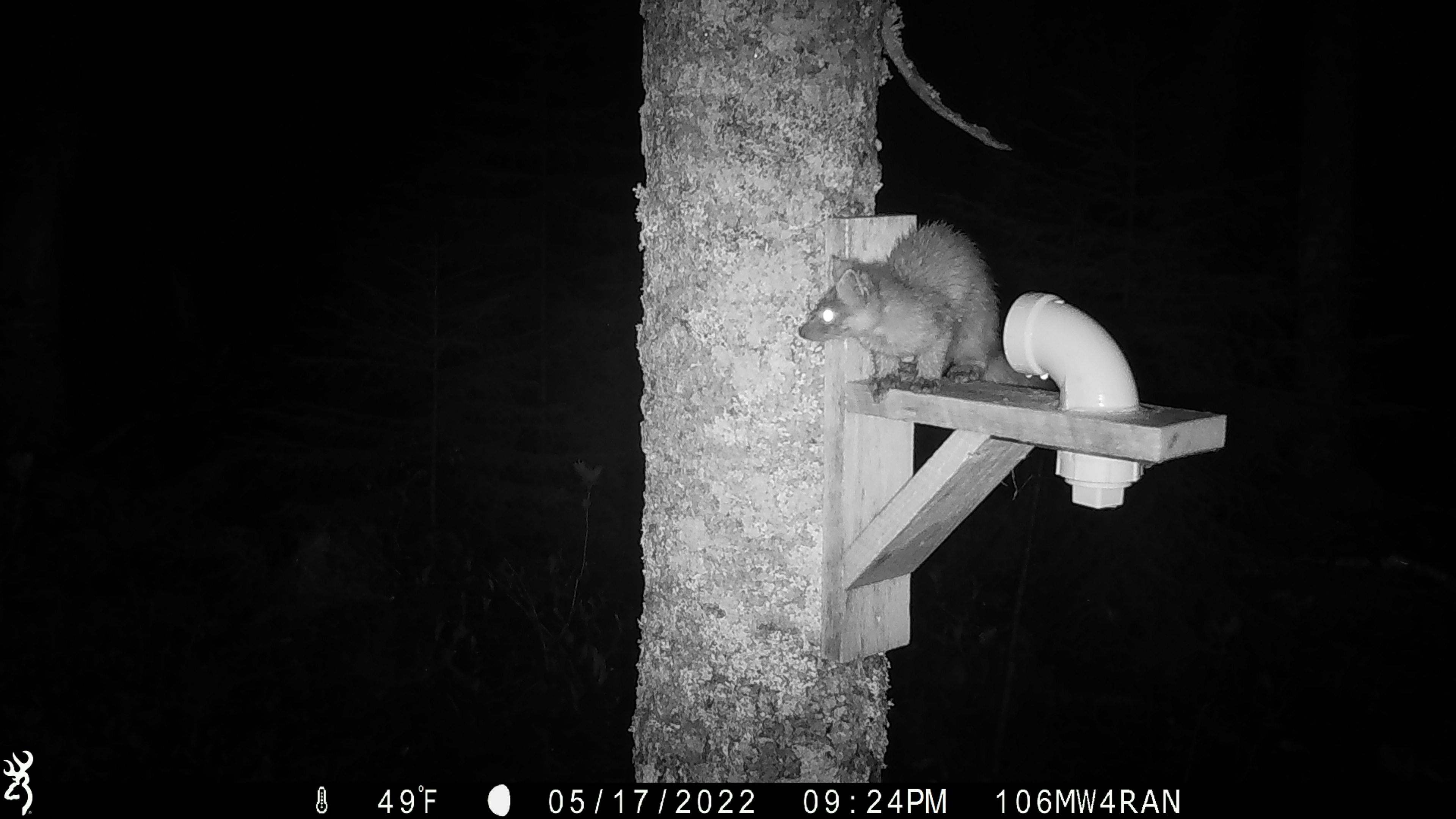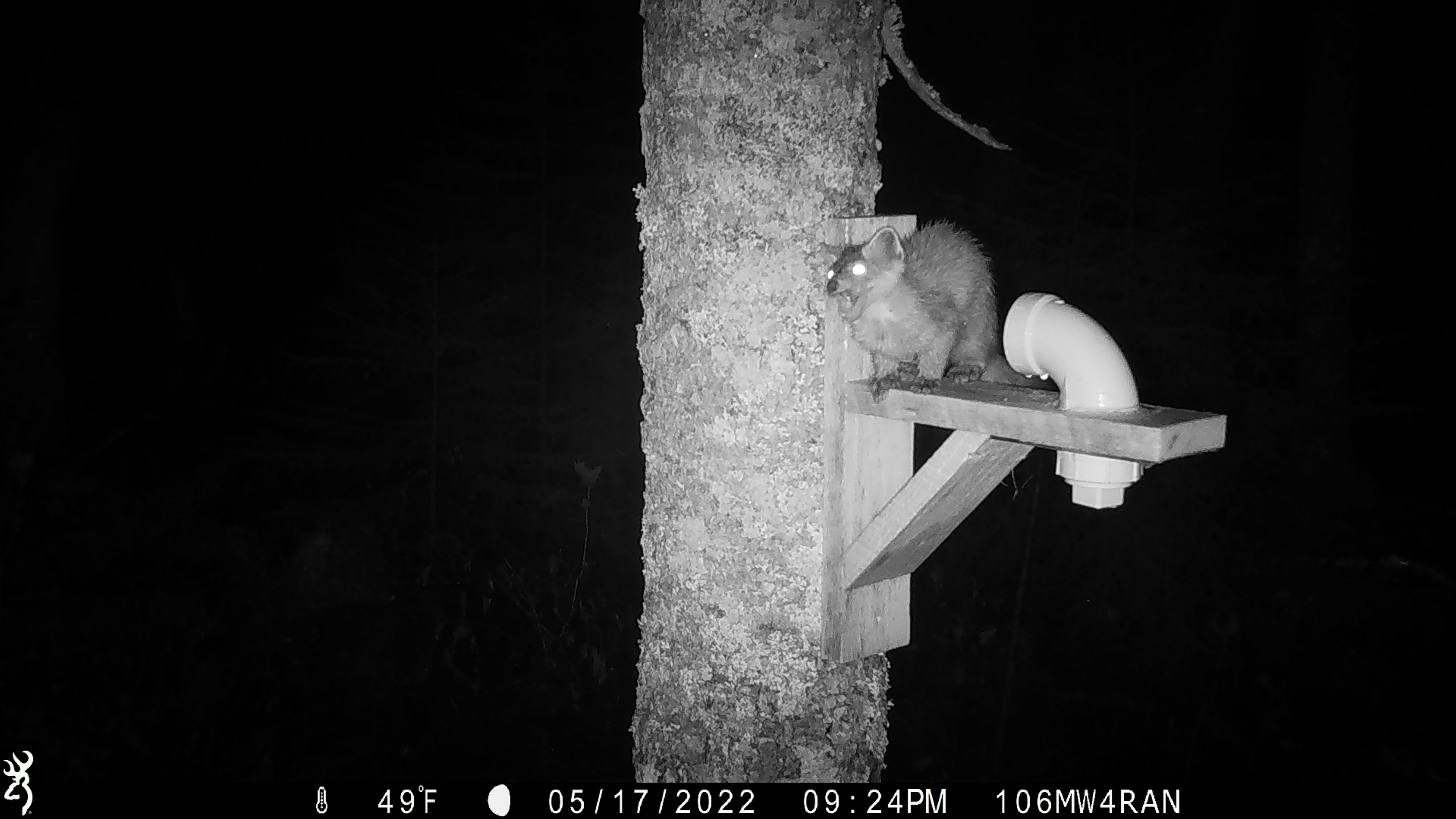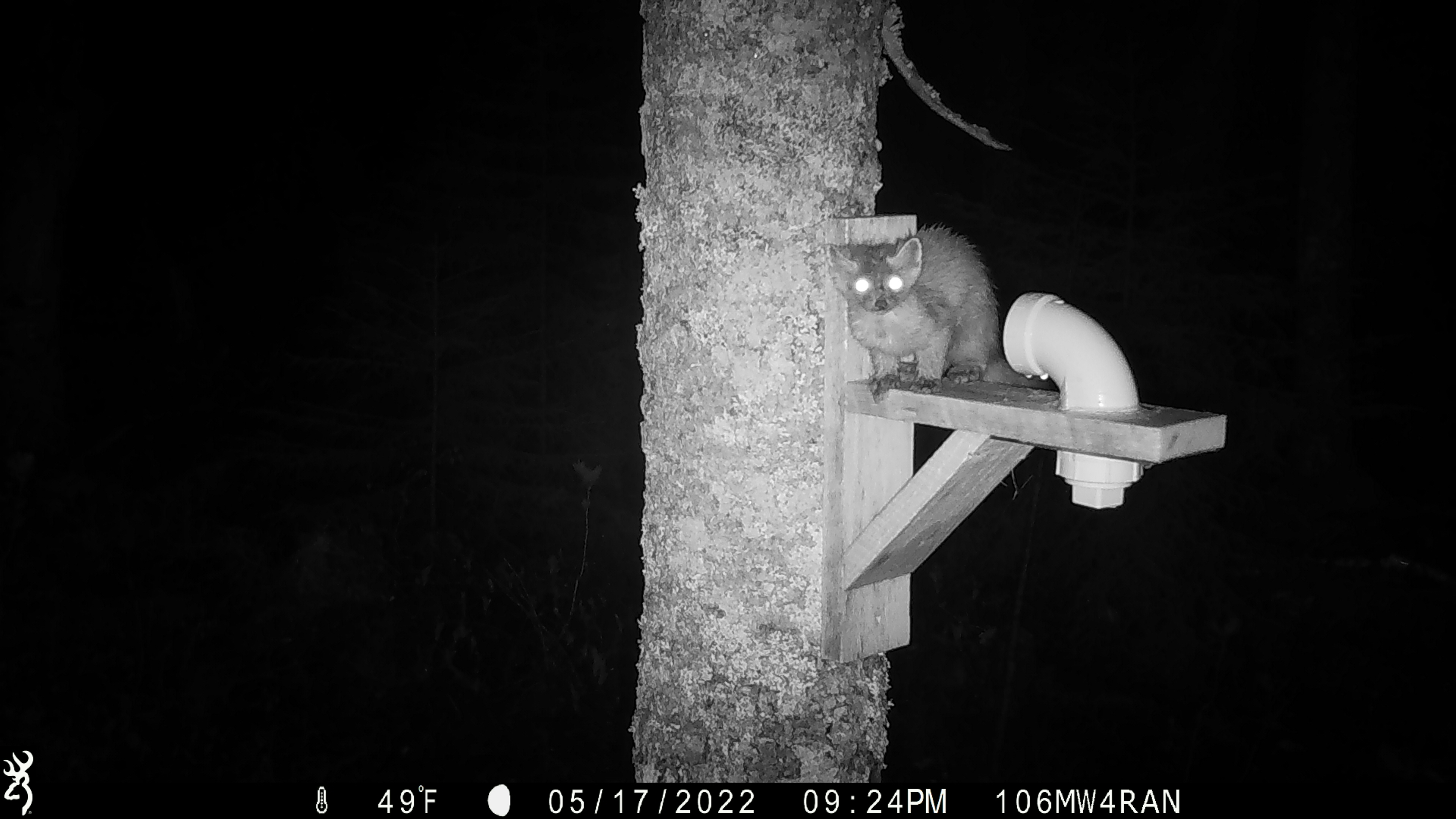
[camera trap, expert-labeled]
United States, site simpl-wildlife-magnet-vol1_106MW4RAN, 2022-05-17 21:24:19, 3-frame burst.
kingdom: Animalia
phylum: Chordata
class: Mammalia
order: Carnivora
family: Mustelidae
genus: Martes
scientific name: Martes americana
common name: american marten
American marten (Martes americana).